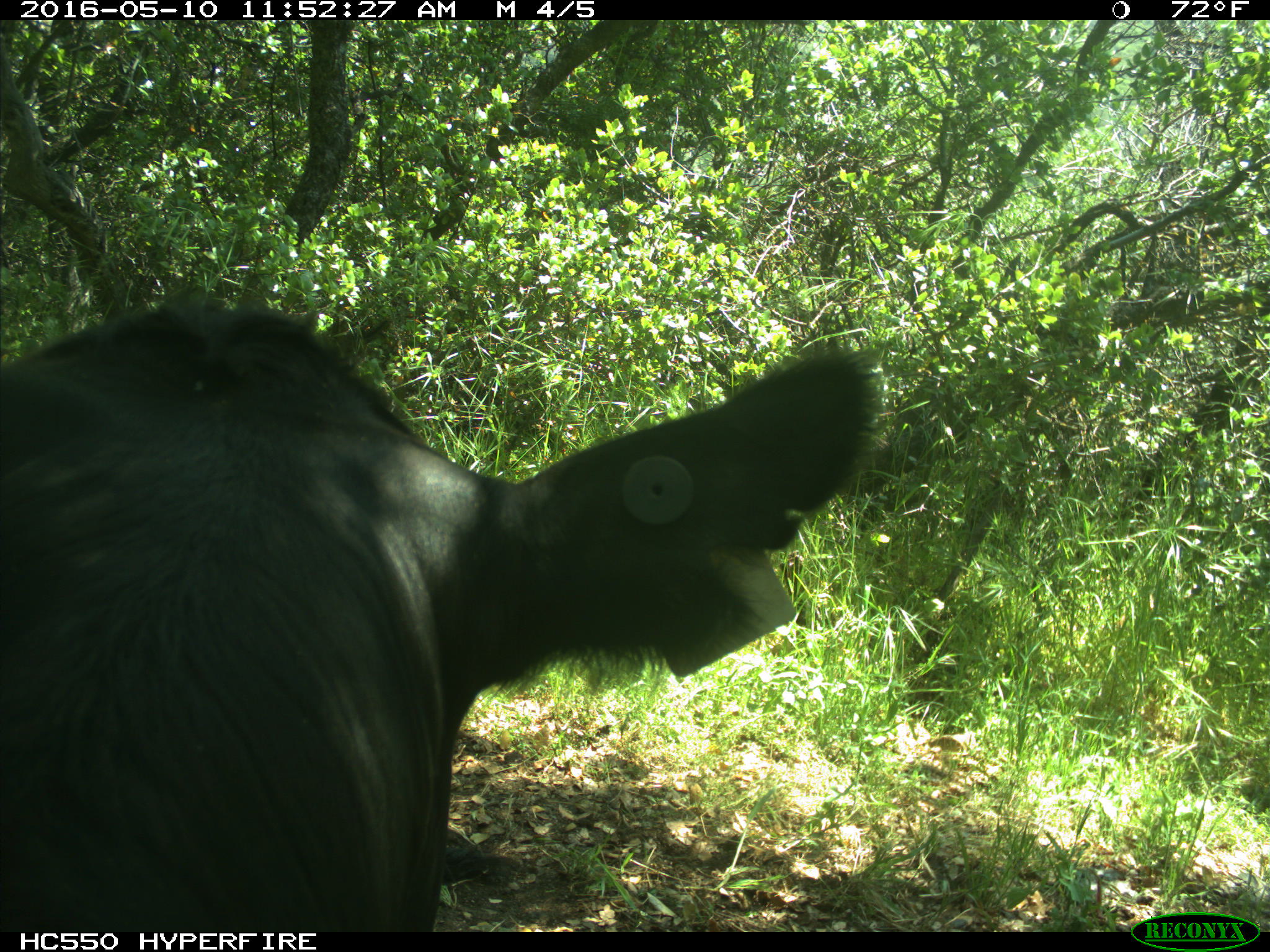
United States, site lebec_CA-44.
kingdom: Animalia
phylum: Chordata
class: Mammalia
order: Artiodactyla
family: Bovidae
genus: Bos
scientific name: Bos taurus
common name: domestic cow